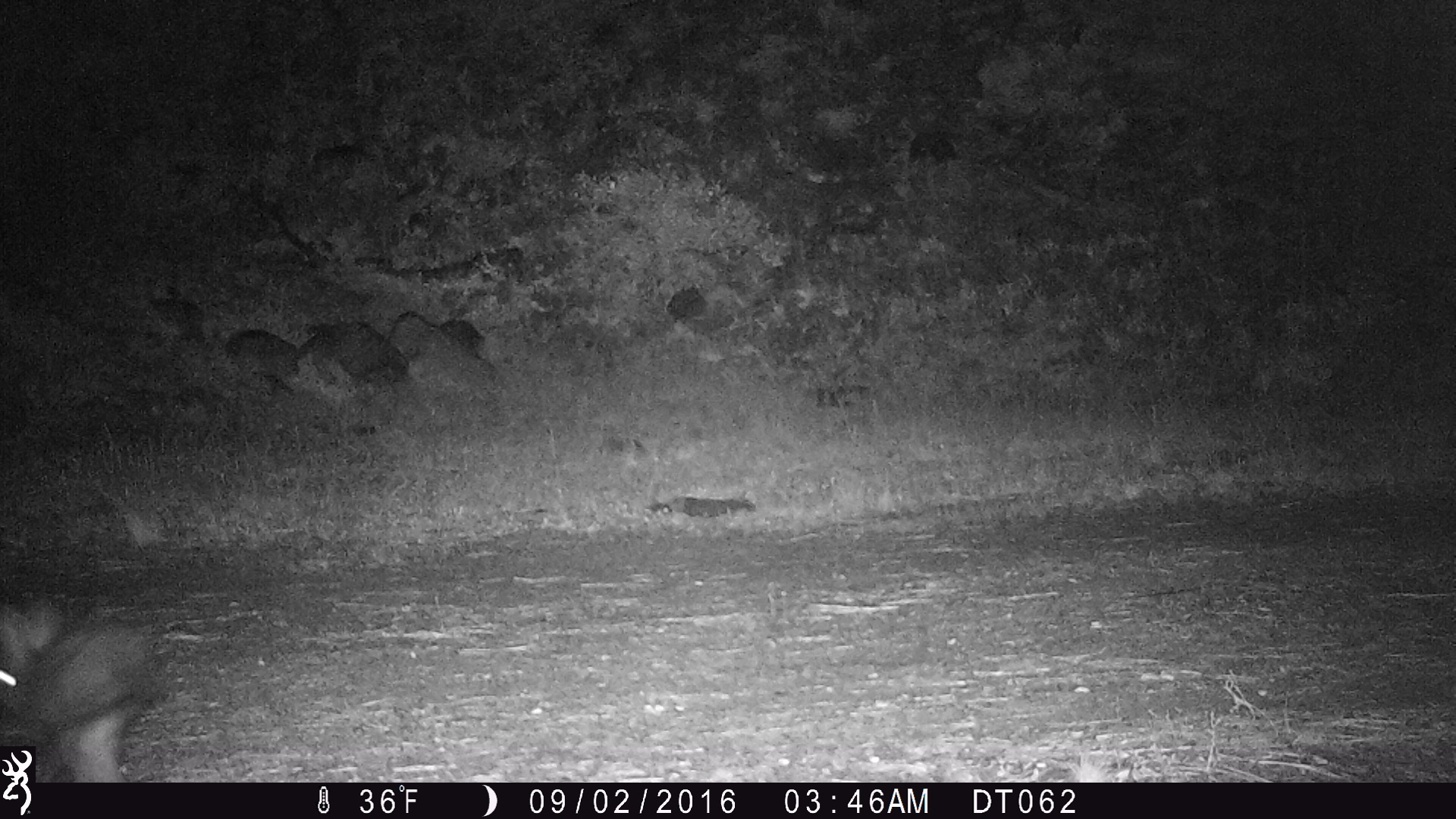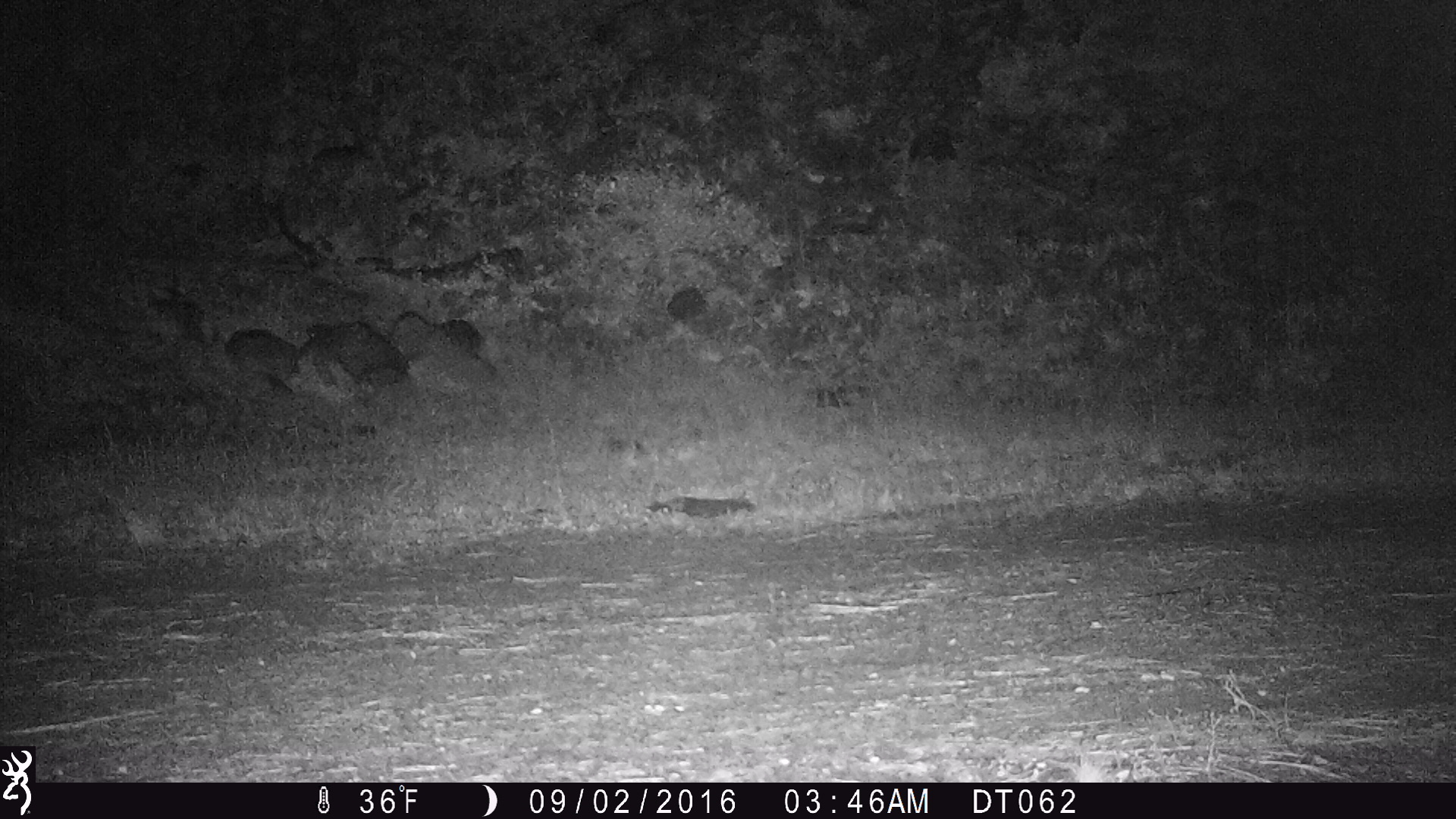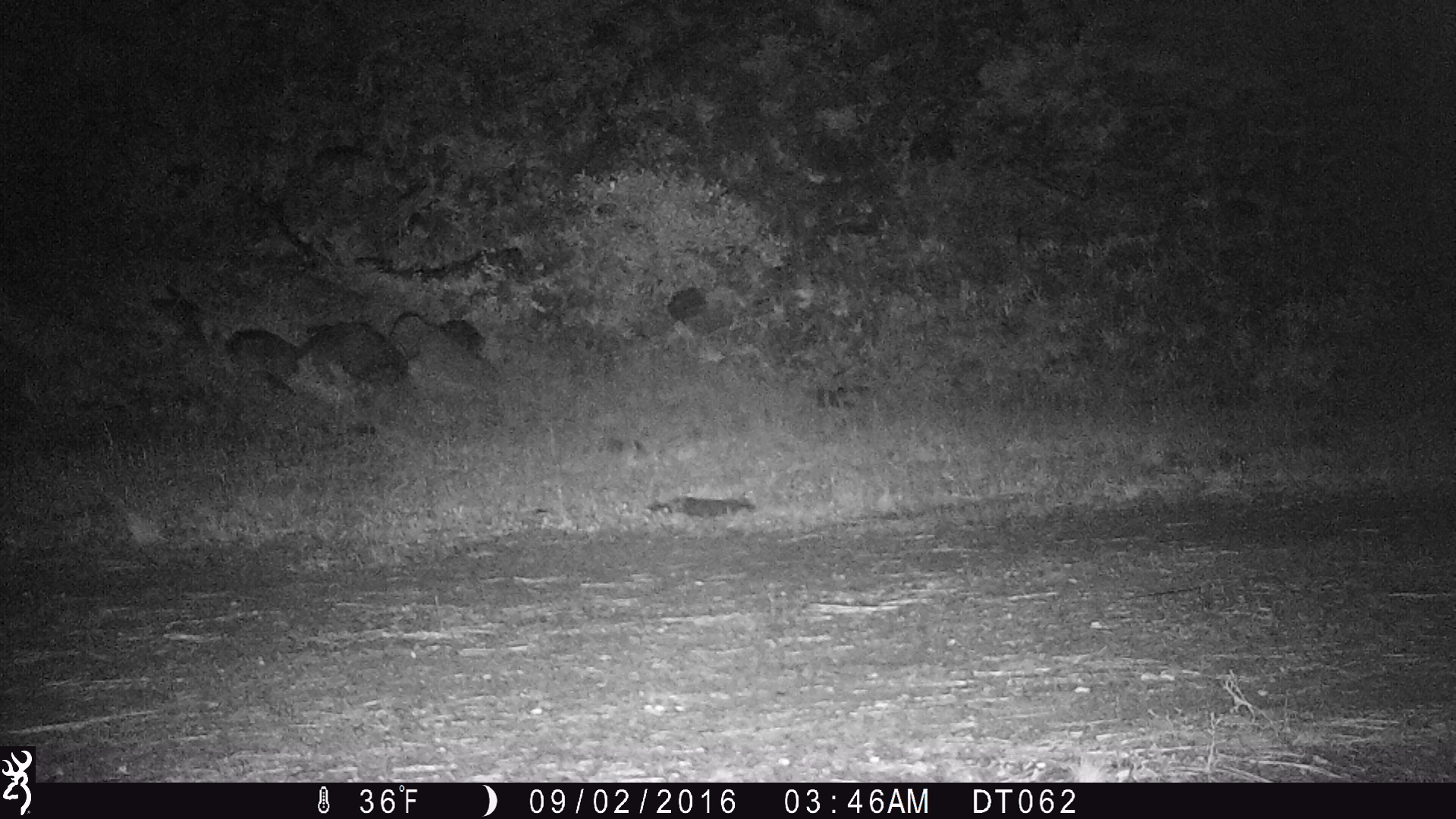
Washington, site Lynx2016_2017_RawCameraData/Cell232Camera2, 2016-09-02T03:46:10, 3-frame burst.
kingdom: Animalia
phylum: Chordata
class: Mammalia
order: Lagomorpha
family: Leporidae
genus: Lepus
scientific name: Lepus americanus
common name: snowshoe hare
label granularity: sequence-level